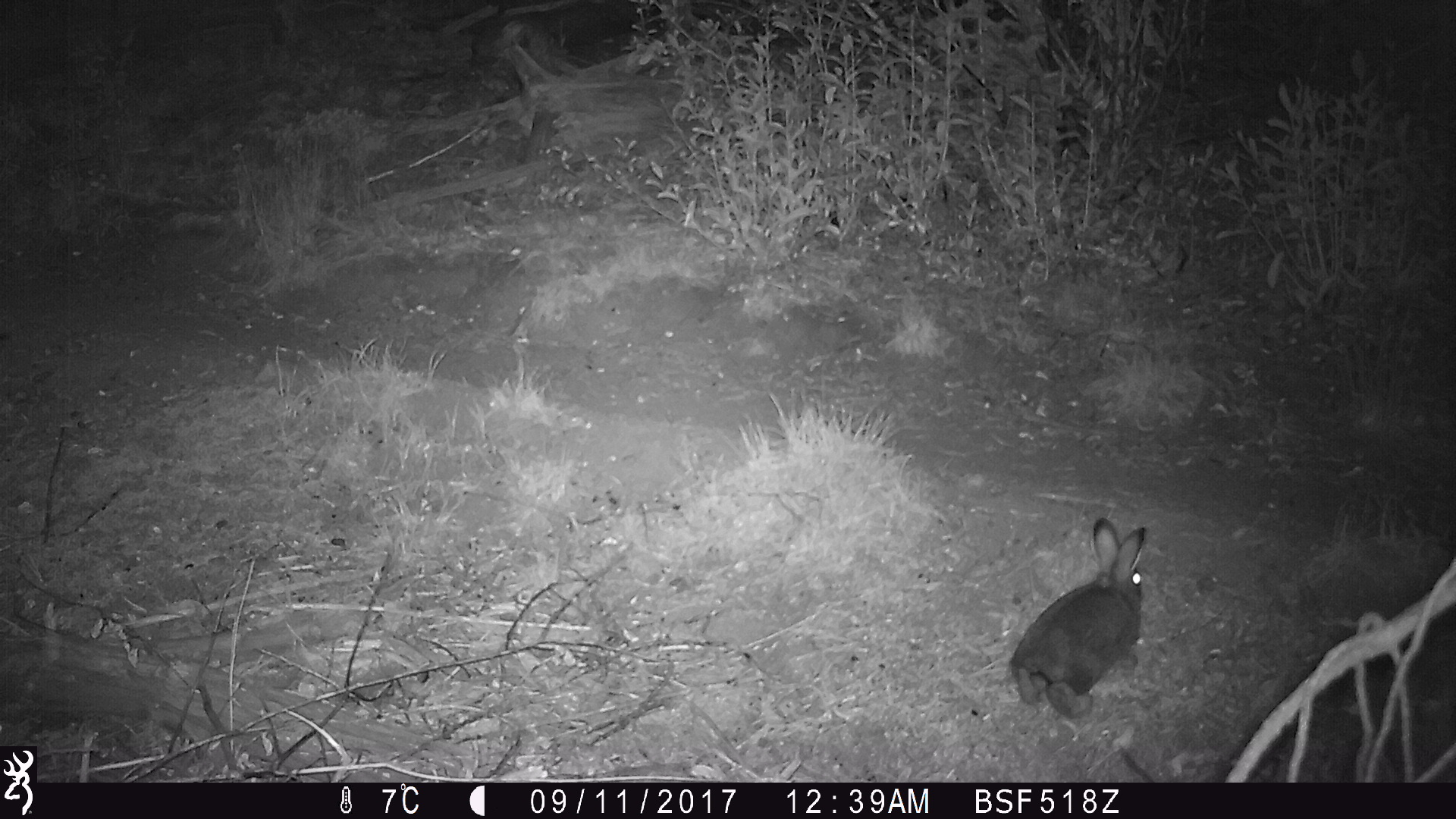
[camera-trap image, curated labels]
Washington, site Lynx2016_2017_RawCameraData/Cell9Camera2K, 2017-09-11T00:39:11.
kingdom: Animalia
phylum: Chordata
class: Mammalia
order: Lagomorpha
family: Leporidae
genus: Lepus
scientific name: Lepus americanus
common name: snowshoe hare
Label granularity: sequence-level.